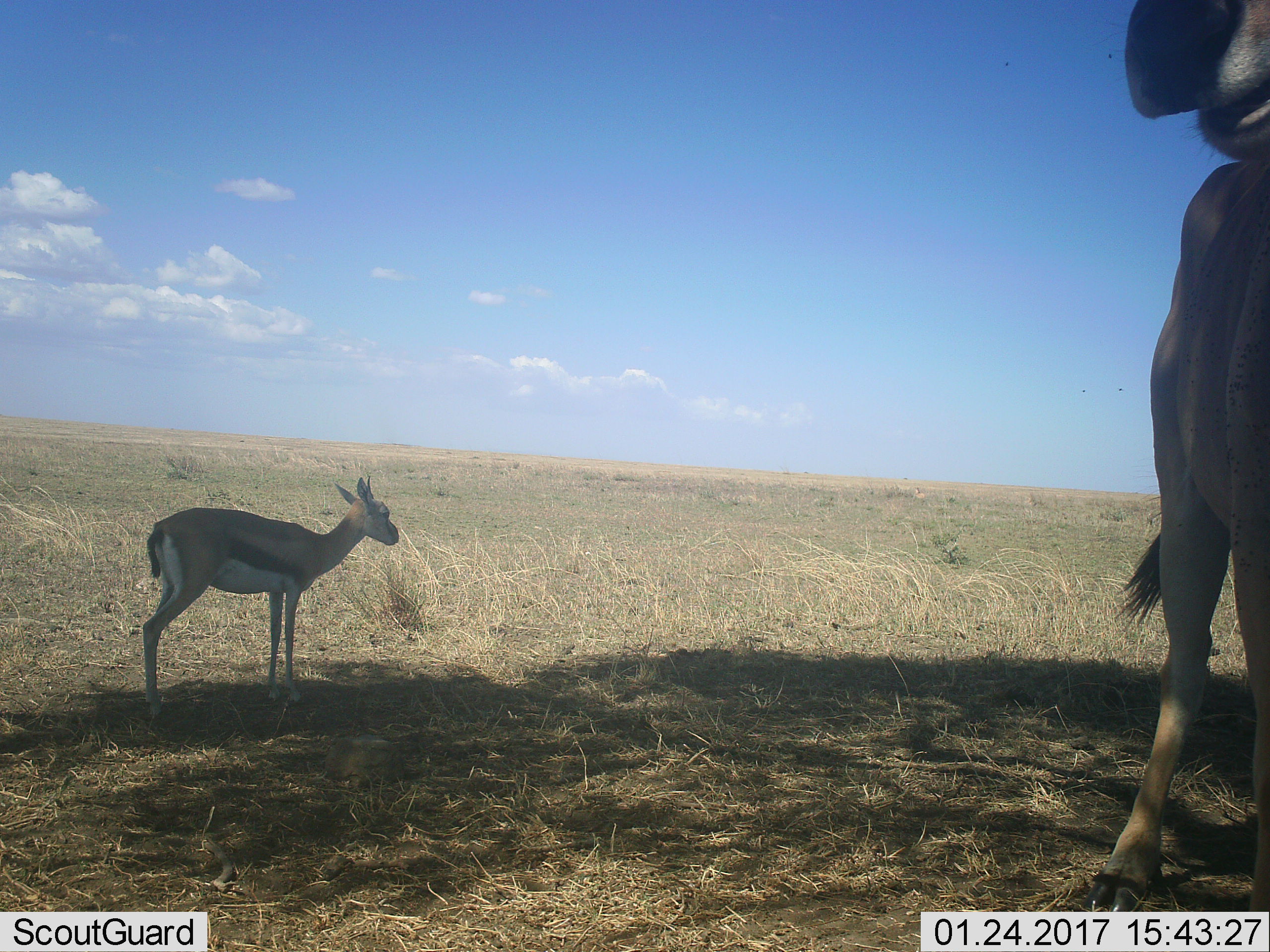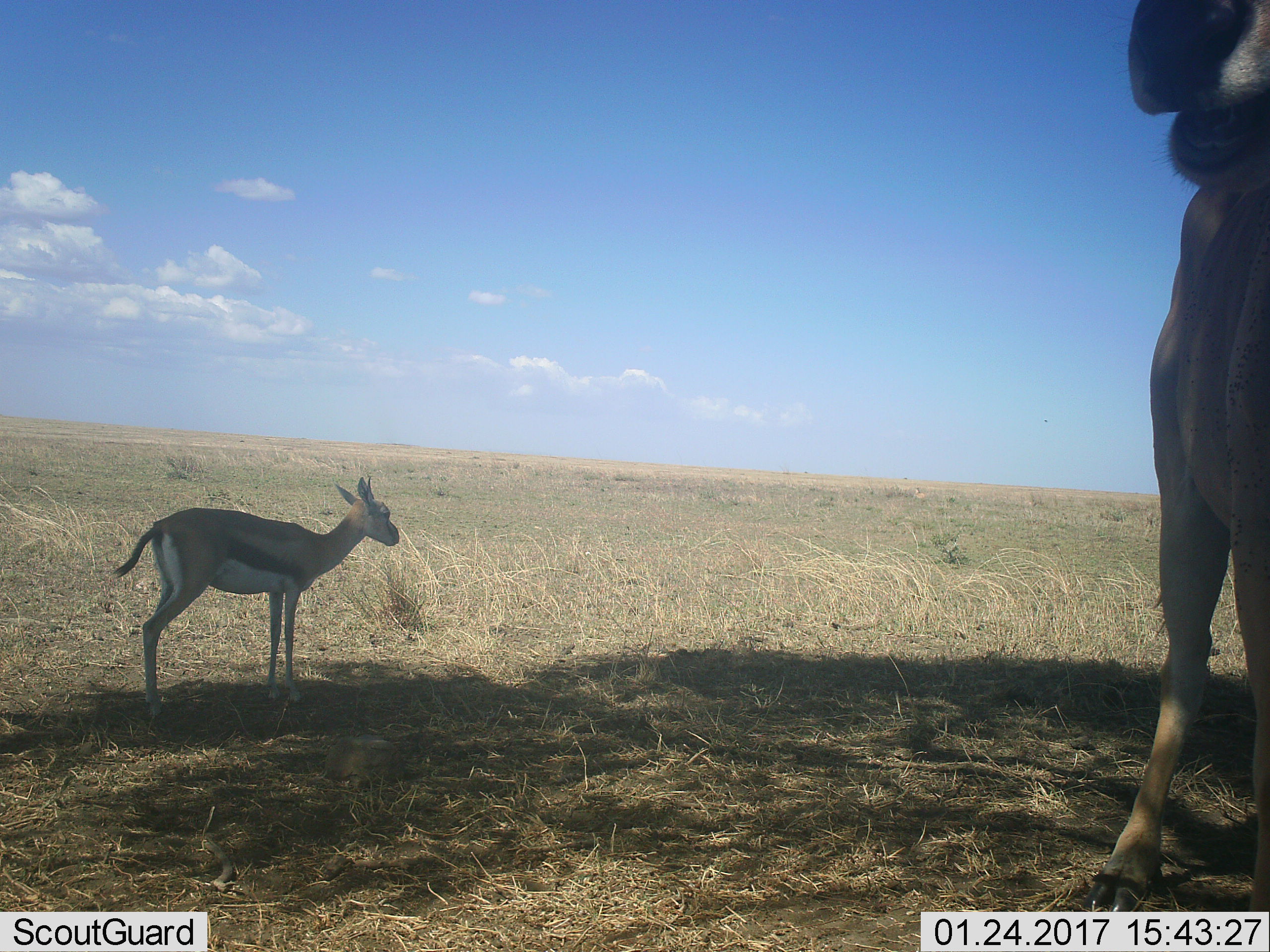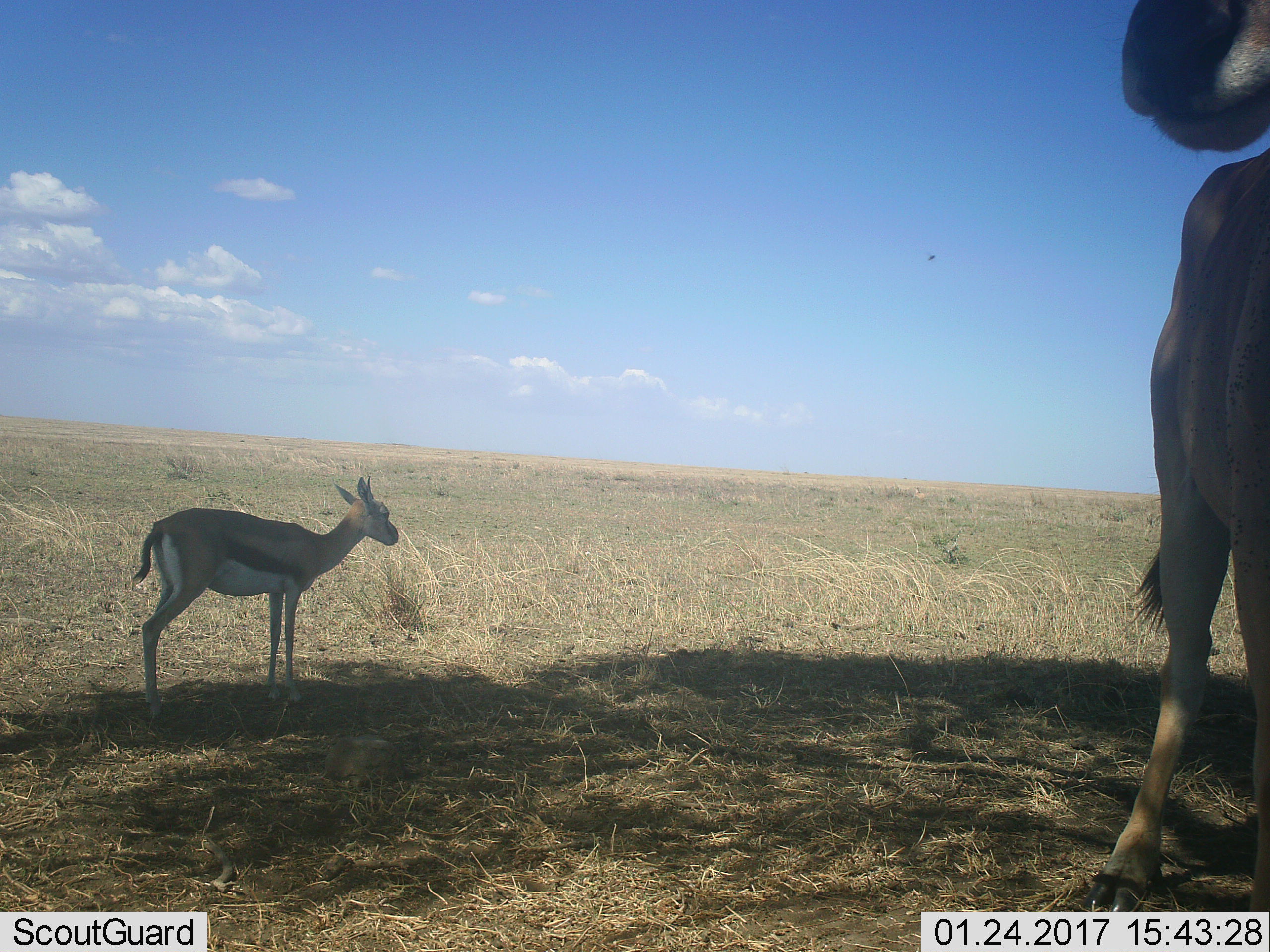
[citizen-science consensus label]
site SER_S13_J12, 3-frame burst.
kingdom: Animalia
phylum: Chordata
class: Mammalia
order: Artiodactyla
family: Bovidae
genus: Eudorcas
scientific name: Eudorcas thomsonii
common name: thomson's gazelle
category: gazellethomsons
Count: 1.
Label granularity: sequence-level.